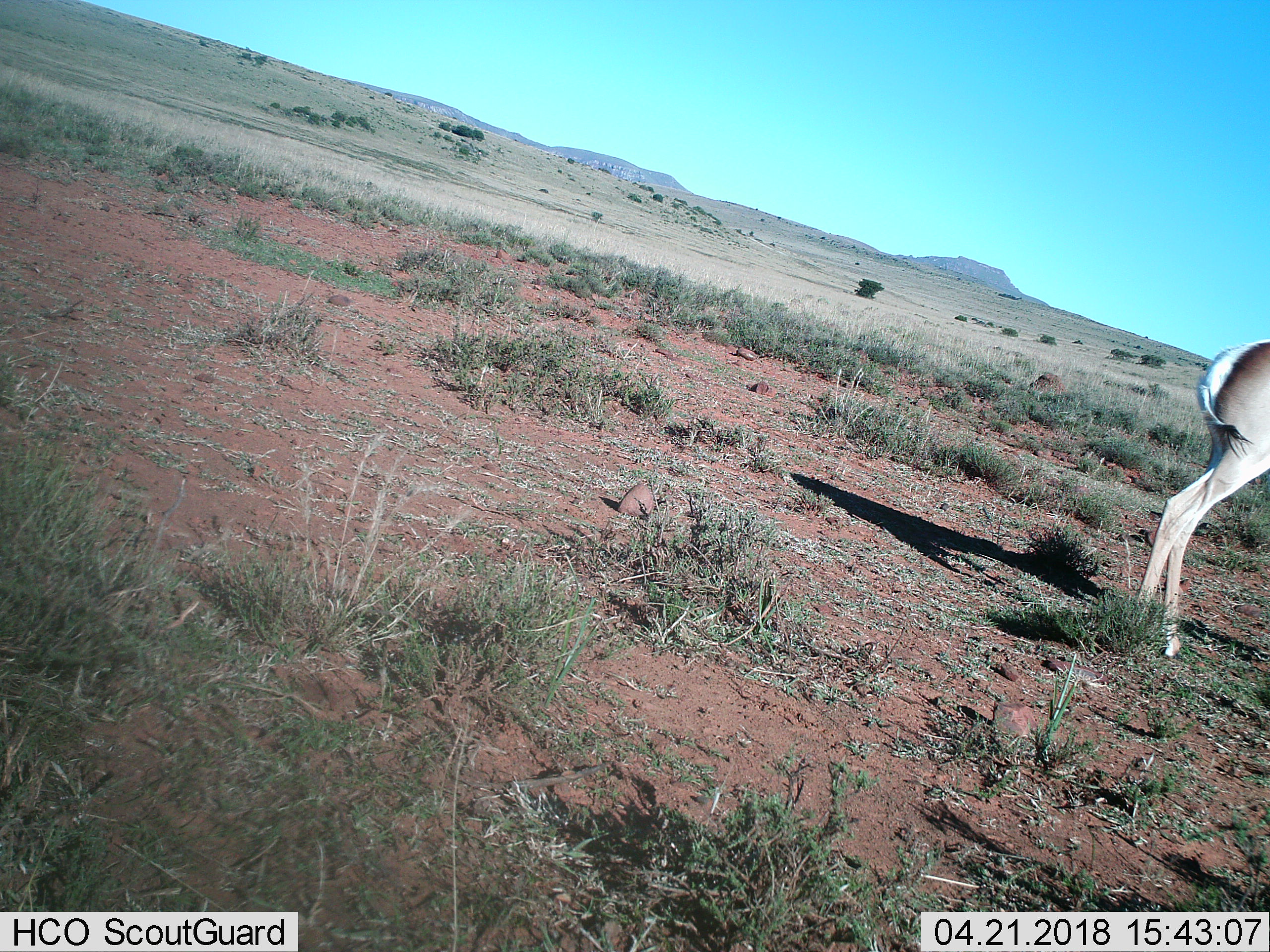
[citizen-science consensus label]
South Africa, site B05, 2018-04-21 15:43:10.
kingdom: Animalia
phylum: Chordata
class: Mammalia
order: Artiodactyla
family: Bovidae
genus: Antidorcas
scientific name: Antidorcas marsupialis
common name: springbok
Springbok (Antidorcas marsupialis), count 1. Behavior (volunteer vote fractions): standing 75%, resting 0%, moving 25%, interacting 0%. Young present (vote fraction): 0%. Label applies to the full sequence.